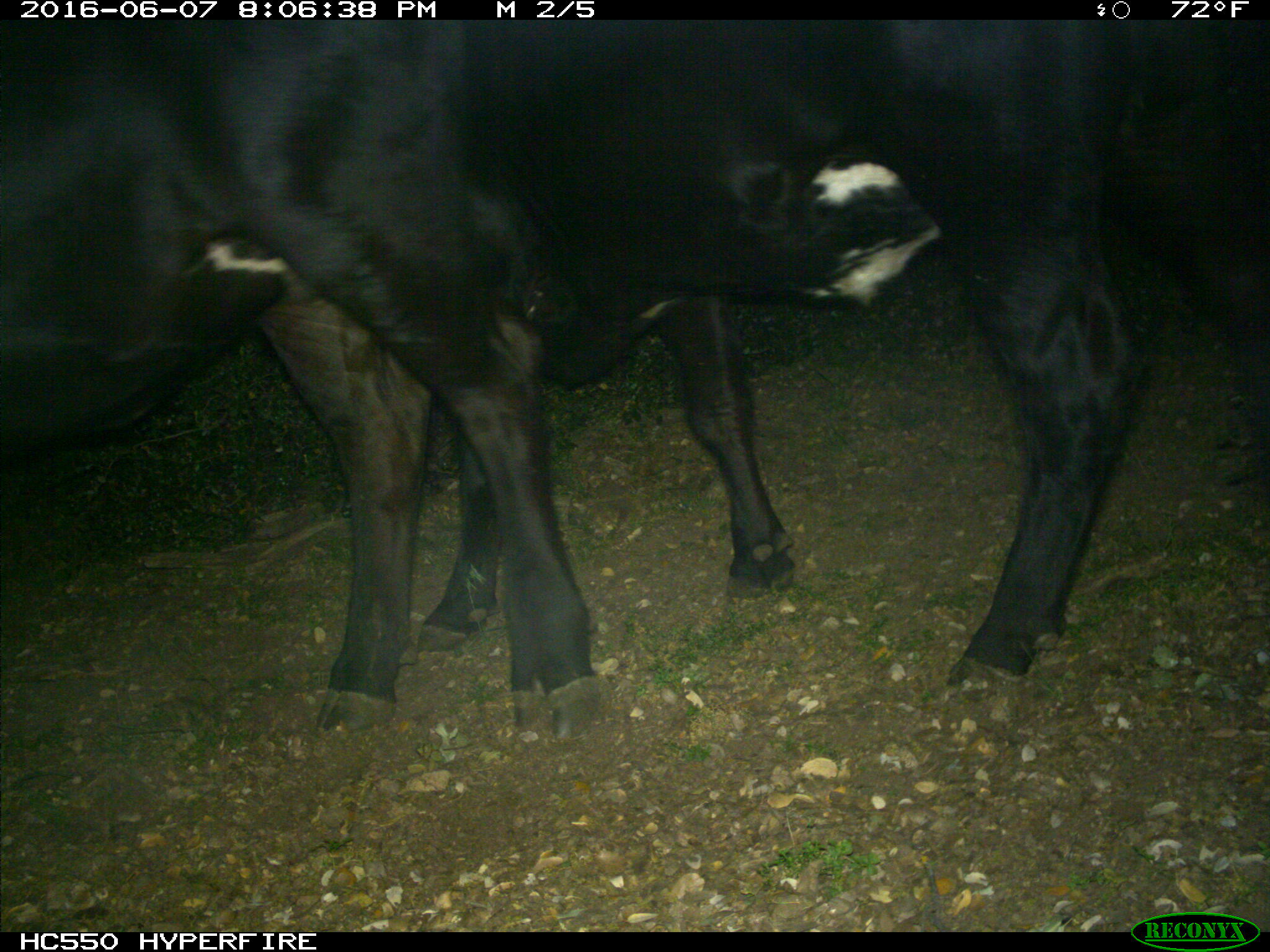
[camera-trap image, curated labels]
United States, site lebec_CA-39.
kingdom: Animalia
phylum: Chordata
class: Mammalia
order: Artiodactyla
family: Bovidae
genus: Bos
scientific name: Bos taurus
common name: domestic cow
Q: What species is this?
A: Bos taurus (domestic cow).